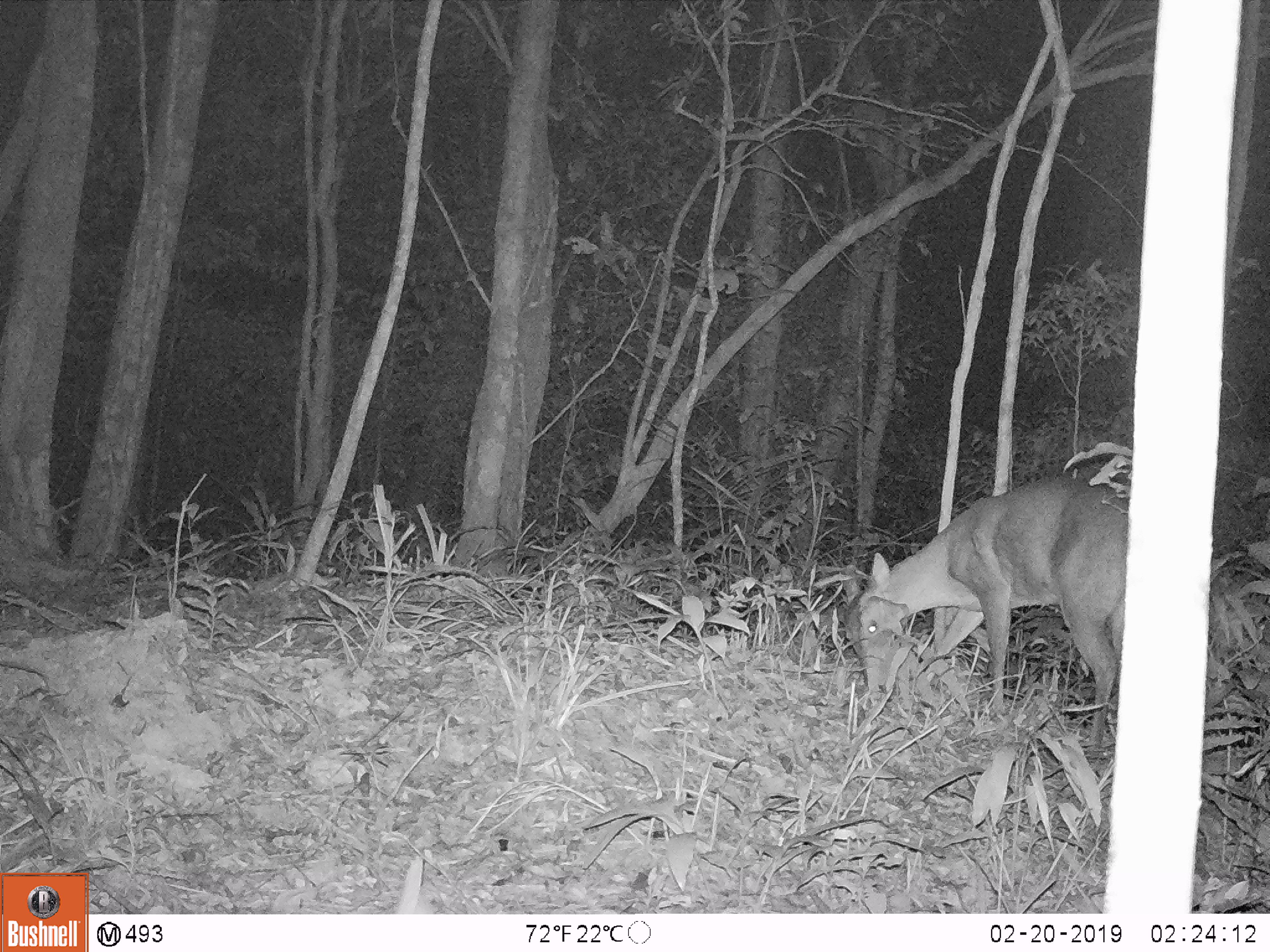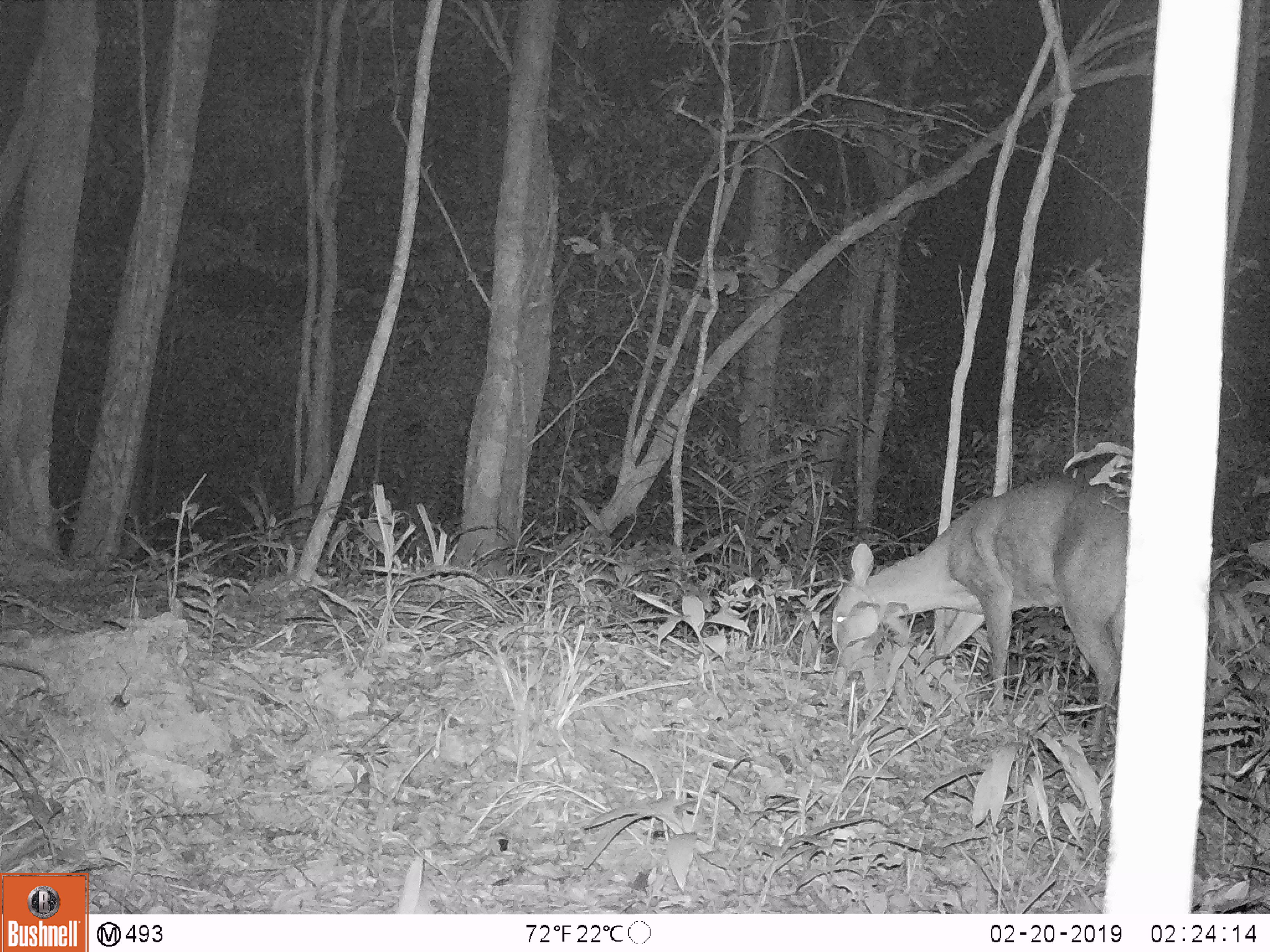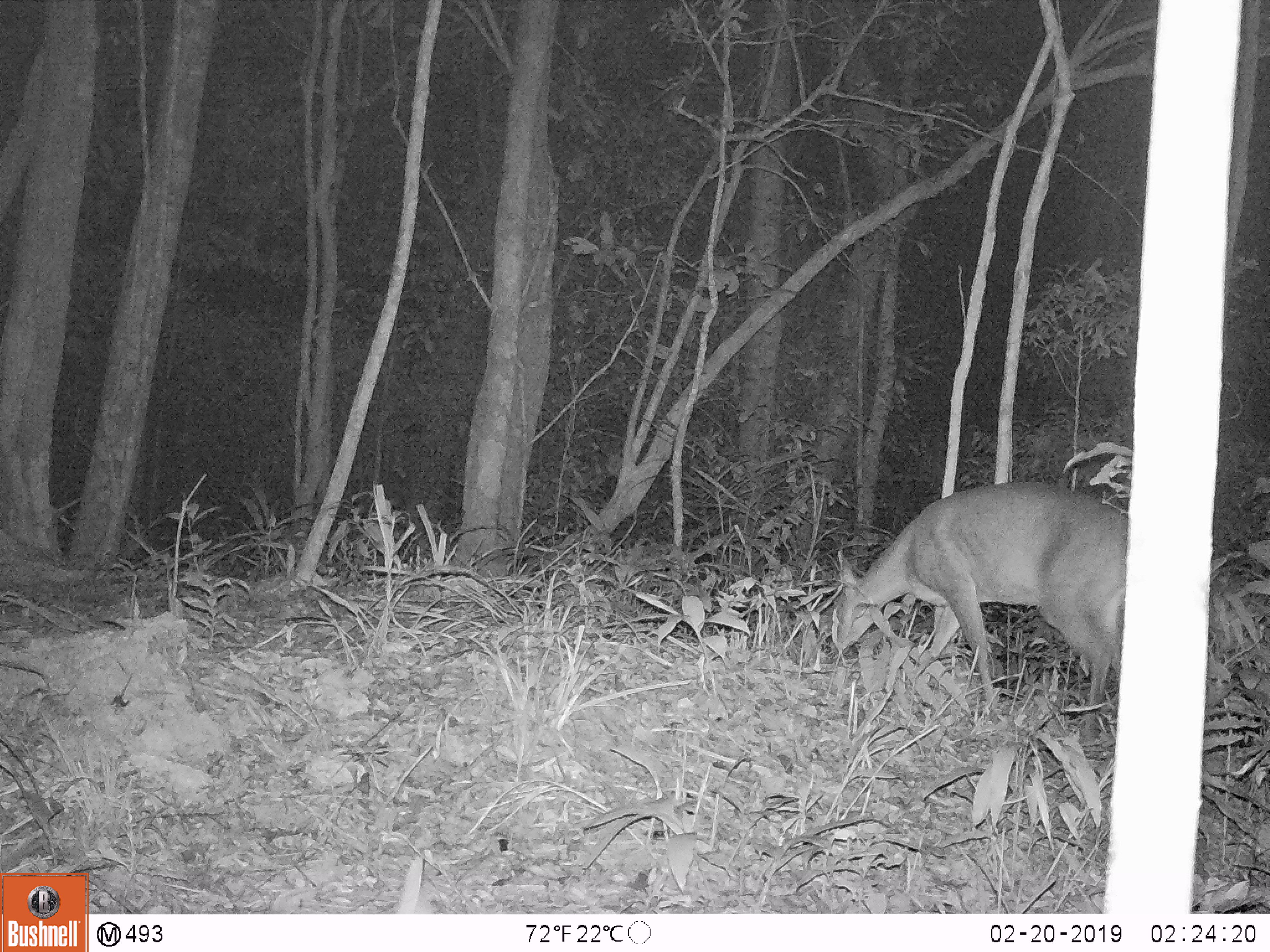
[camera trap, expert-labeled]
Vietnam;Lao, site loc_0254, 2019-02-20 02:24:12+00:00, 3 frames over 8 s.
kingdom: Animalia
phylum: Chordata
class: Mammalia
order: Artiodactyla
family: Cervidae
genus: Muntiacus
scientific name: Muntiacus vuquangensis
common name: large-antlered muntjac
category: large antlered muntjac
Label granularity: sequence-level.